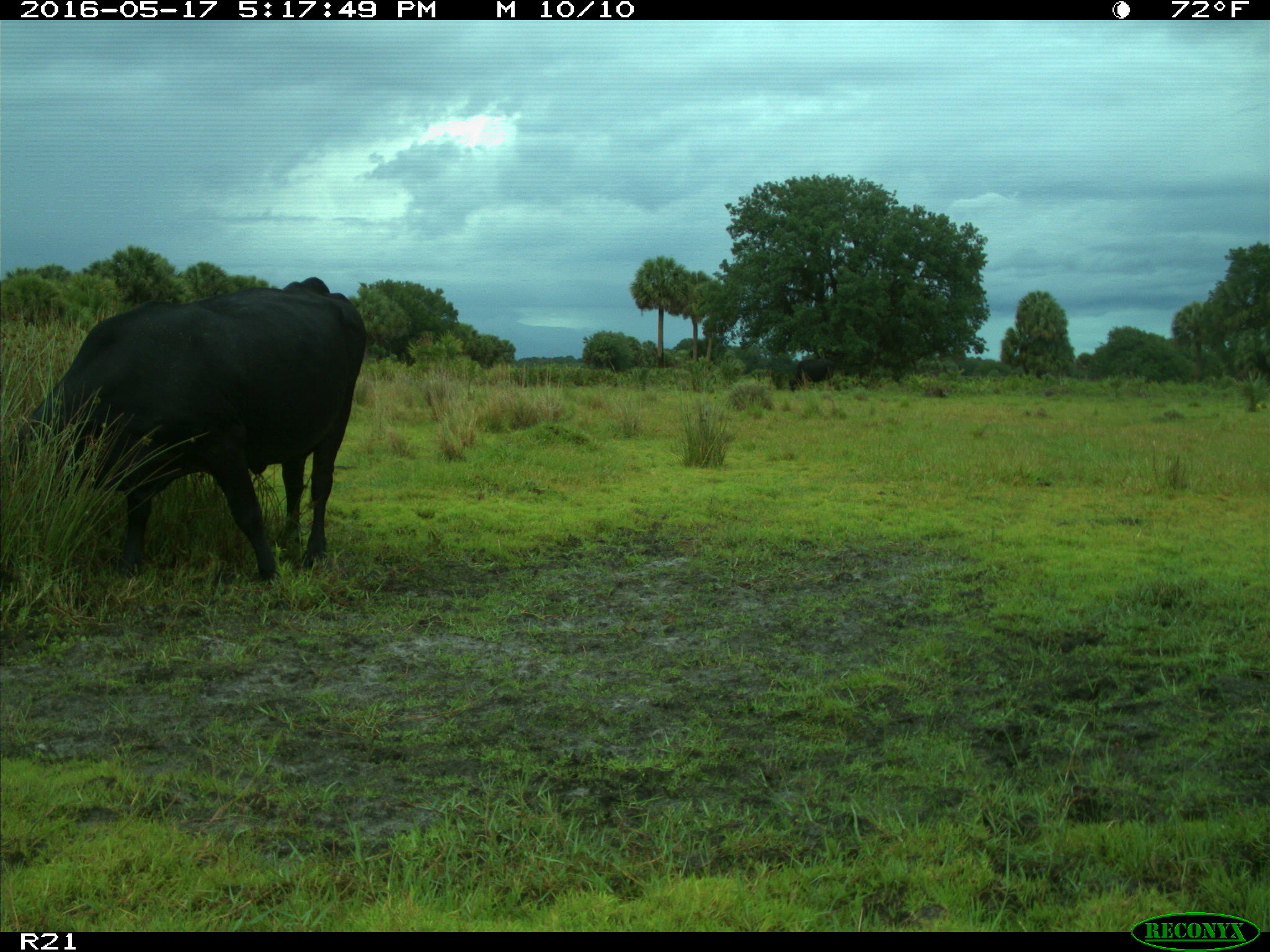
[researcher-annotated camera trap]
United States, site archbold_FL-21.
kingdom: Animalia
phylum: Chordata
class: Mammalia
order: Artiodactyla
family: Bovidae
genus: Bos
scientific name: Bos taurus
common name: domestic cow